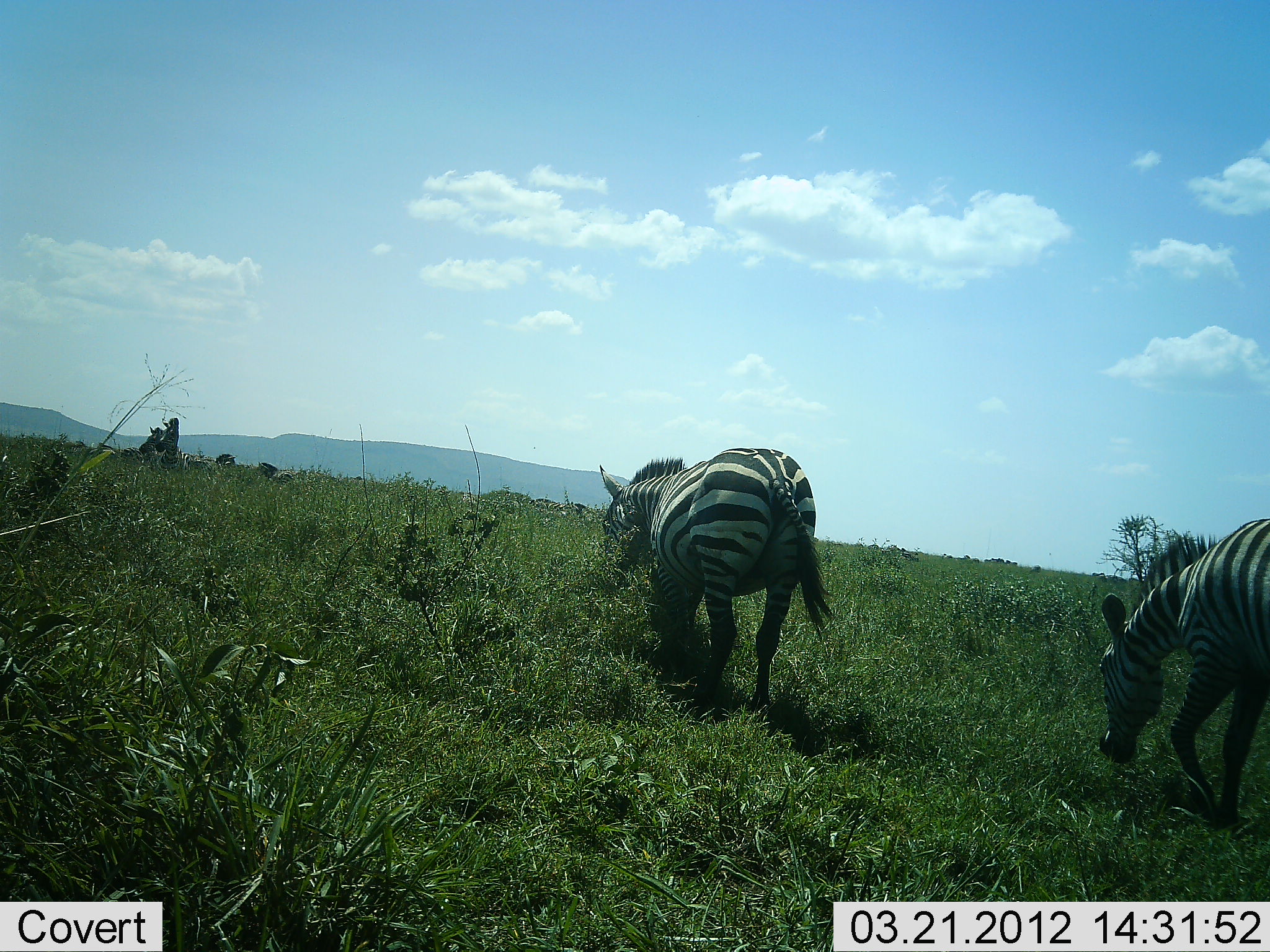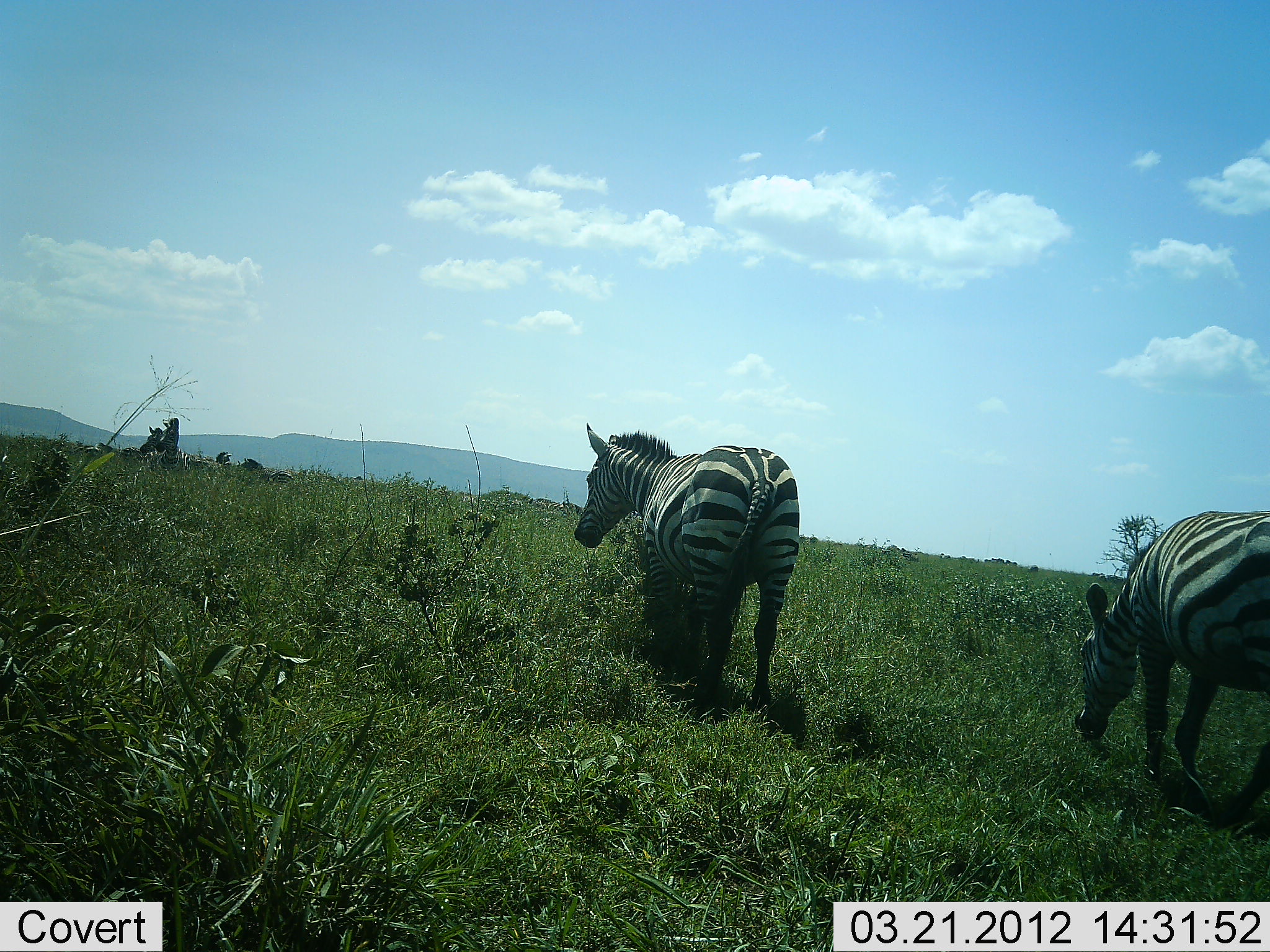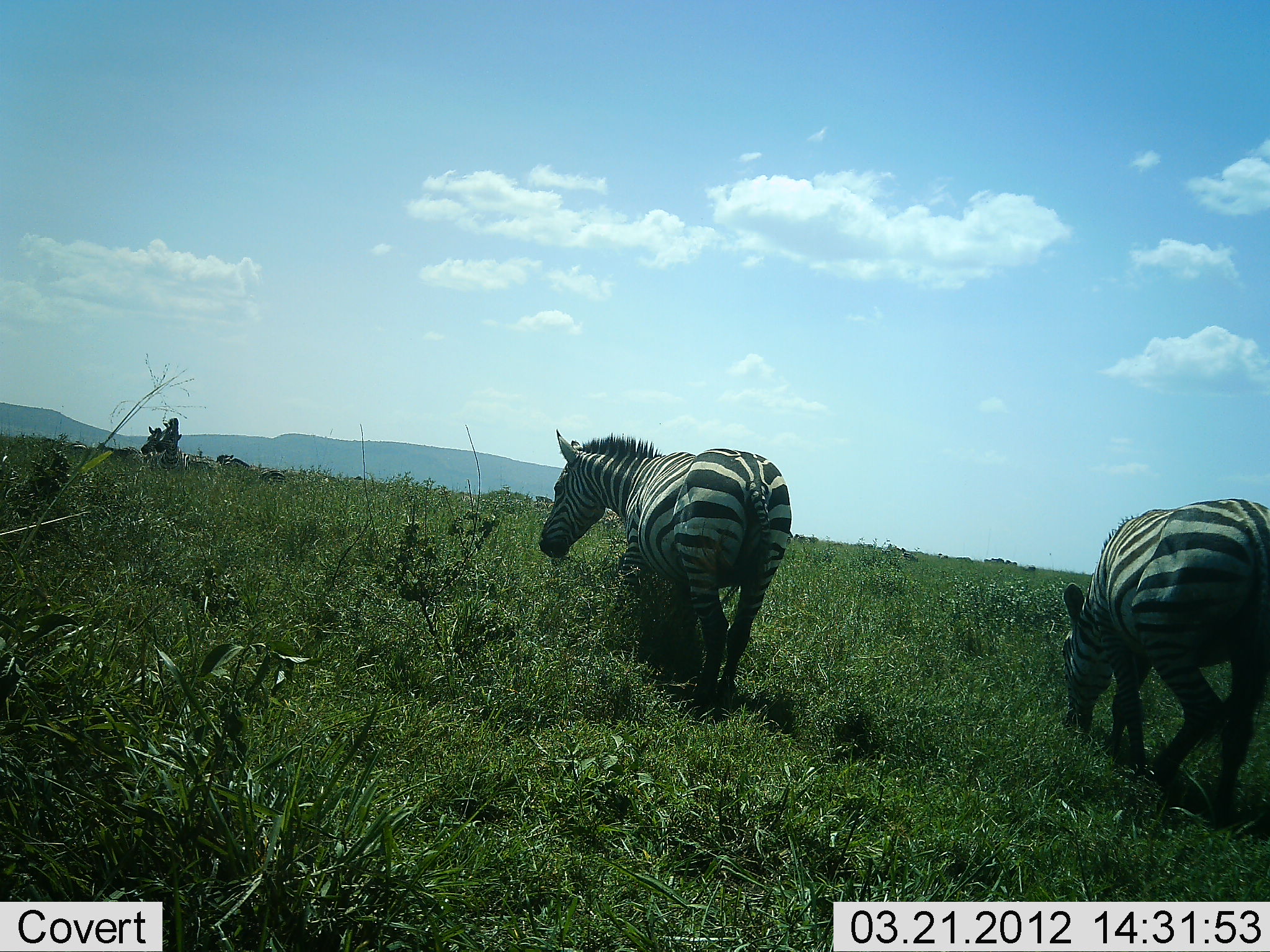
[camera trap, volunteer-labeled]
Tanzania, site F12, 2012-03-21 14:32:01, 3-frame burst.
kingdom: Animalia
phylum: Chordata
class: Mammalia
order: Perissodactyla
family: Equidae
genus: Equus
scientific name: Equus quagga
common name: plains zebra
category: zebra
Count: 3.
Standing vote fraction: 21%.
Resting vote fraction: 0%.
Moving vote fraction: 79%.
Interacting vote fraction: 0%.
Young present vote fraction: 0%.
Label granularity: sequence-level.